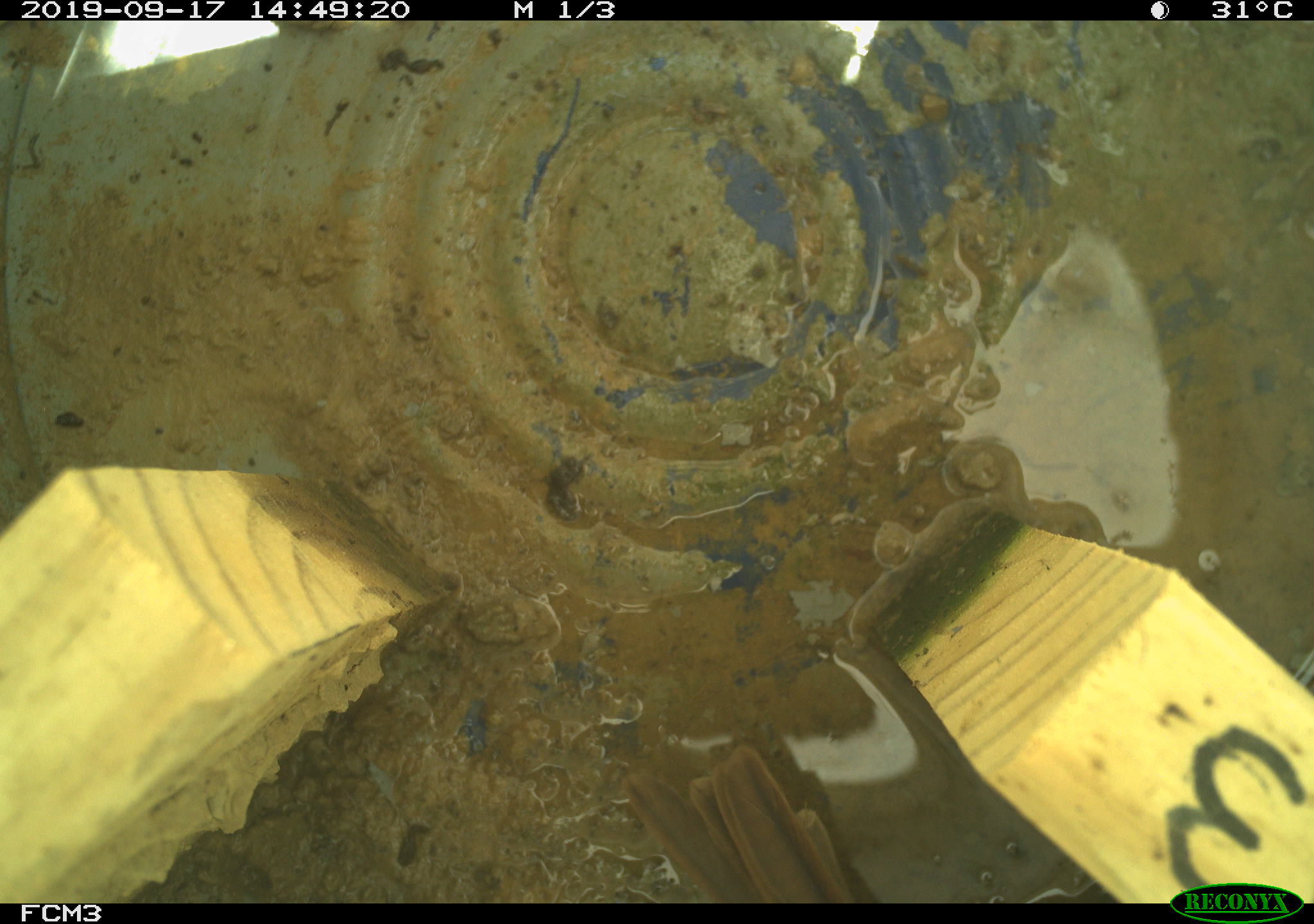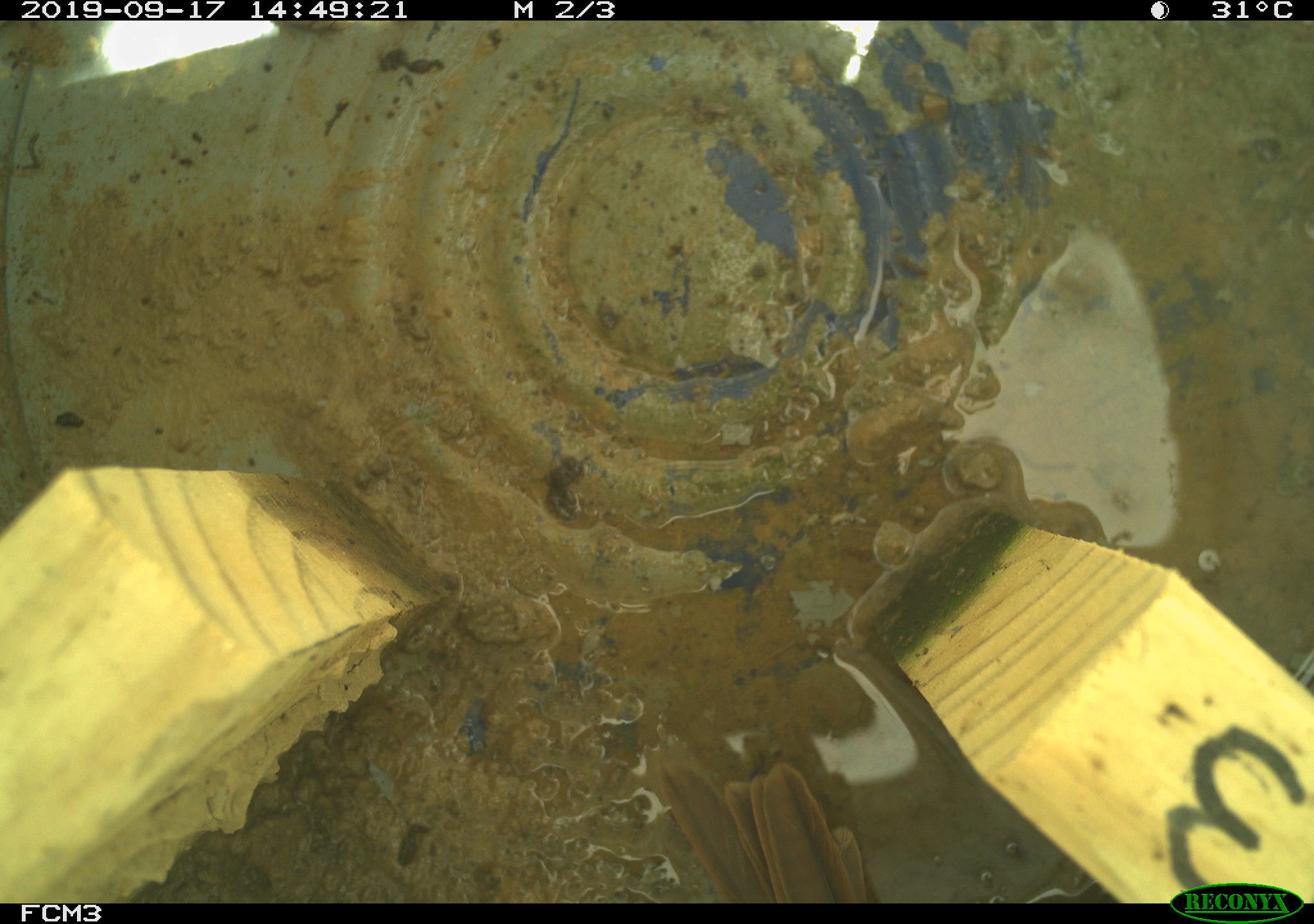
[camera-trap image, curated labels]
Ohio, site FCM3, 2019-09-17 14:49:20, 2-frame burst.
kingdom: Animalia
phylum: Chordata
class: Aves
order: Passeriformes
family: Passerellidae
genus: Melospiza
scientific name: Melospiza melodia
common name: song sparrow